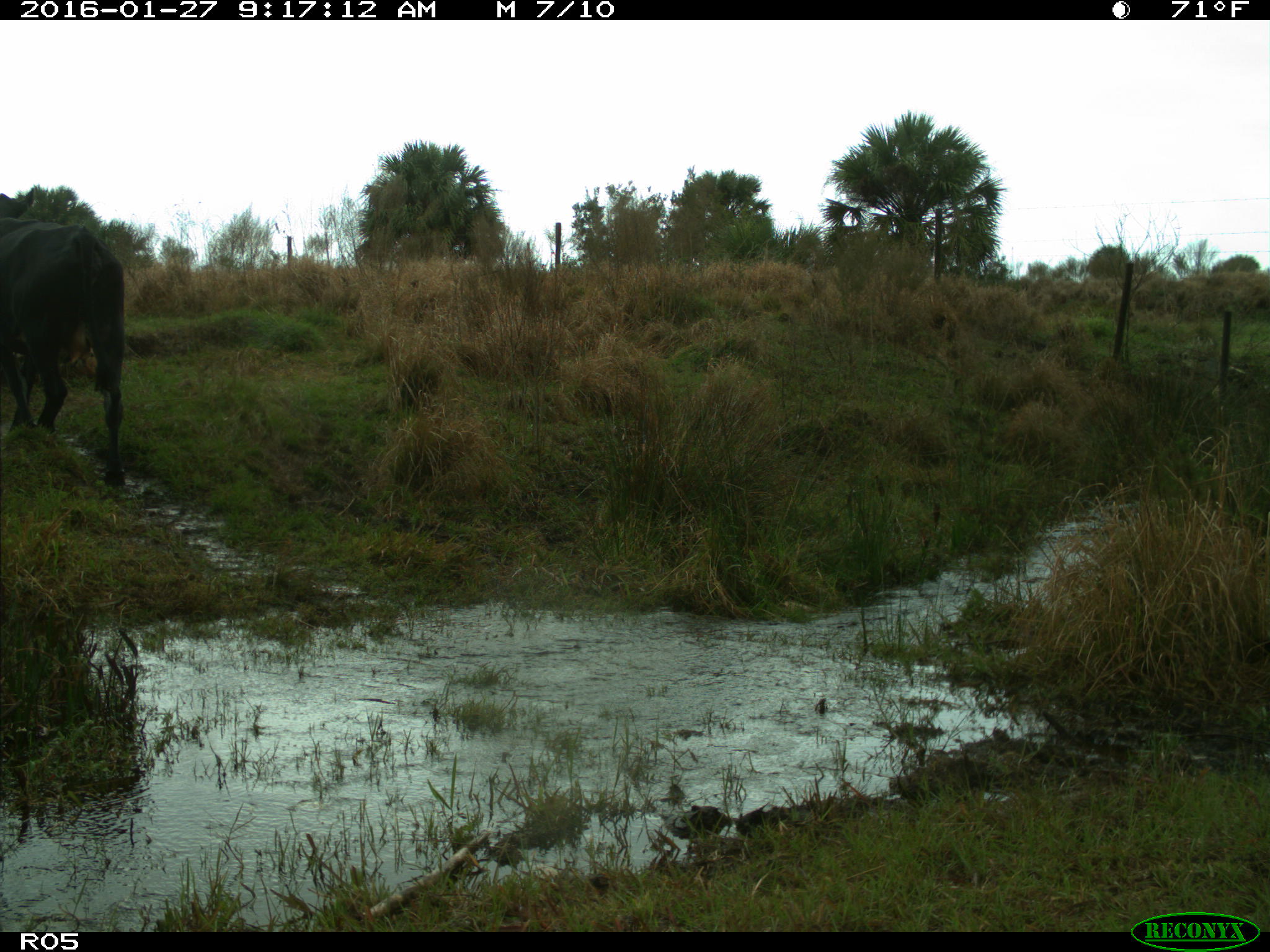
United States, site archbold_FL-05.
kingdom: Animalia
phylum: Chordata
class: Mammalia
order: Artiodactyla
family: Bovidae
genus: Bos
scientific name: Bos taurus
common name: domestic cow